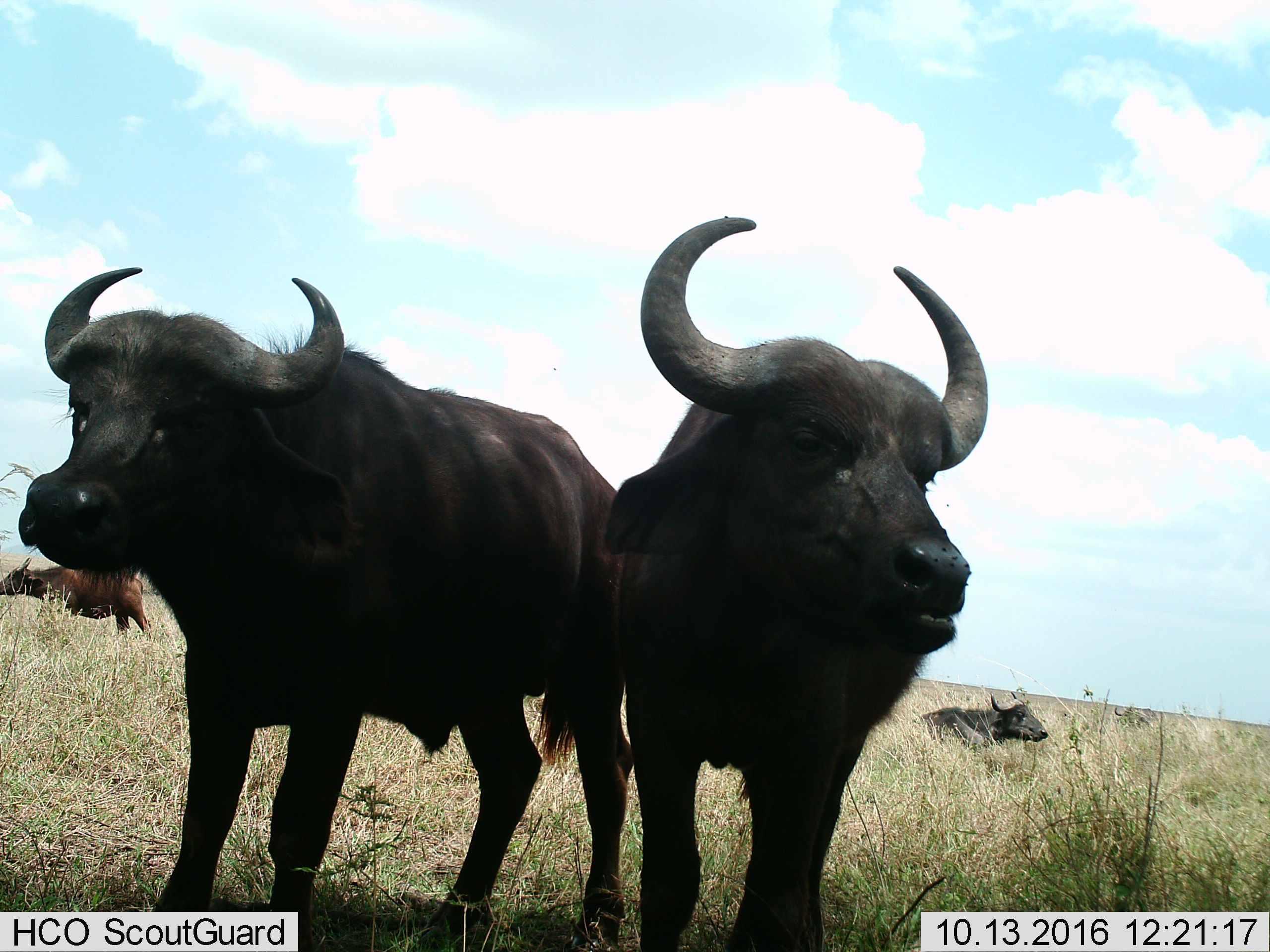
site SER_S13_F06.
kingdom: Animalia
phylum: Chordata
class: Mammalia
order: Artiodactyla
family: Bovidae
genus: Syncerus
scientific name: Syncerus caffer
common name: african buffalo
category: buffalo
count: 4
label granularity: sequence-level